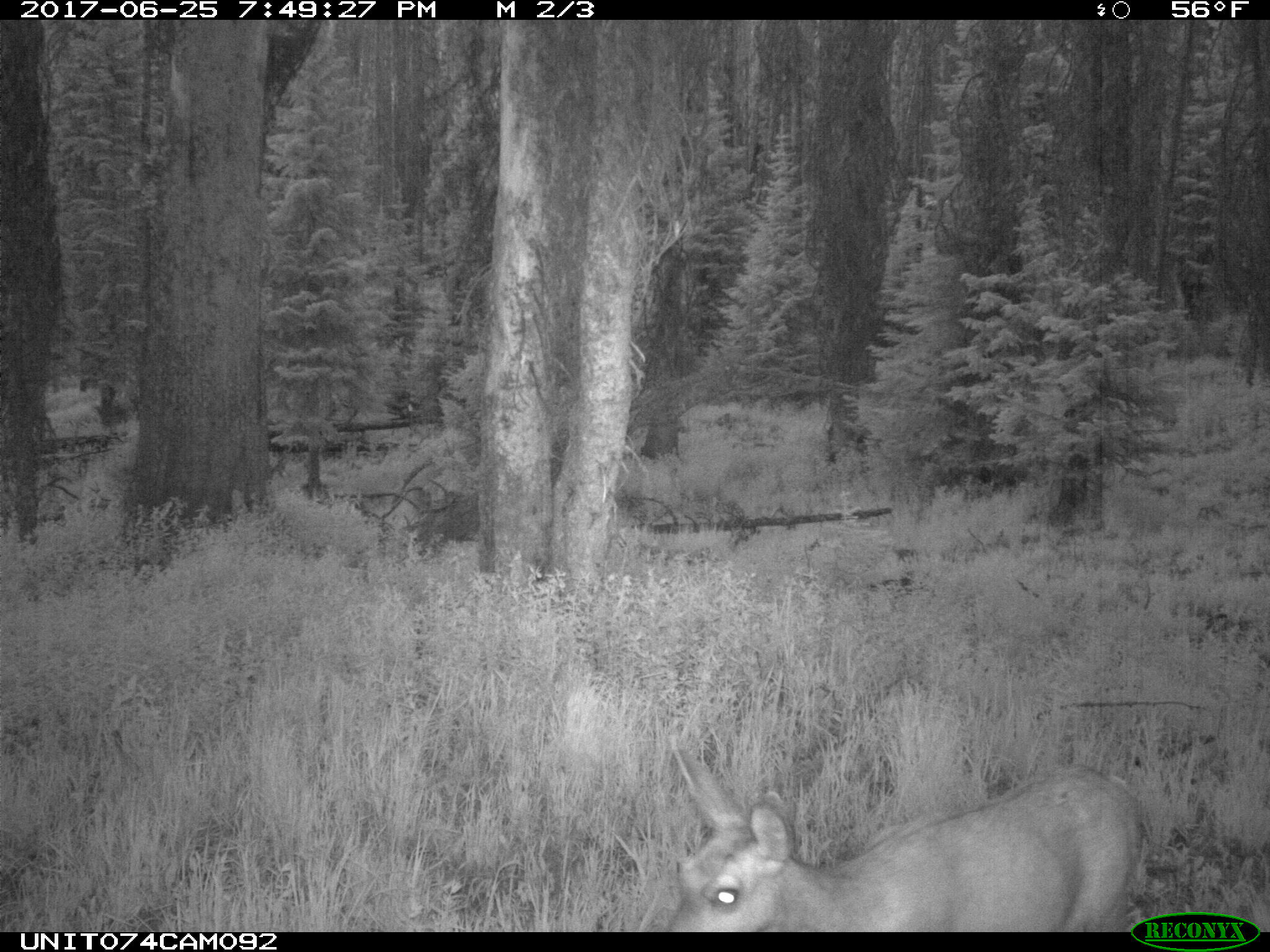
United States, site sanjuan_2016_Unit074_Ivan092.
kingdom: Animalia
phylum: Chordata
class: Mammalia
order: Artiodactyla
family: Cervidae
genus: Odocoileus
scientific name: Odocoileus hemionus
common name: mule deer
Odocoileus hemionus (mule deer).